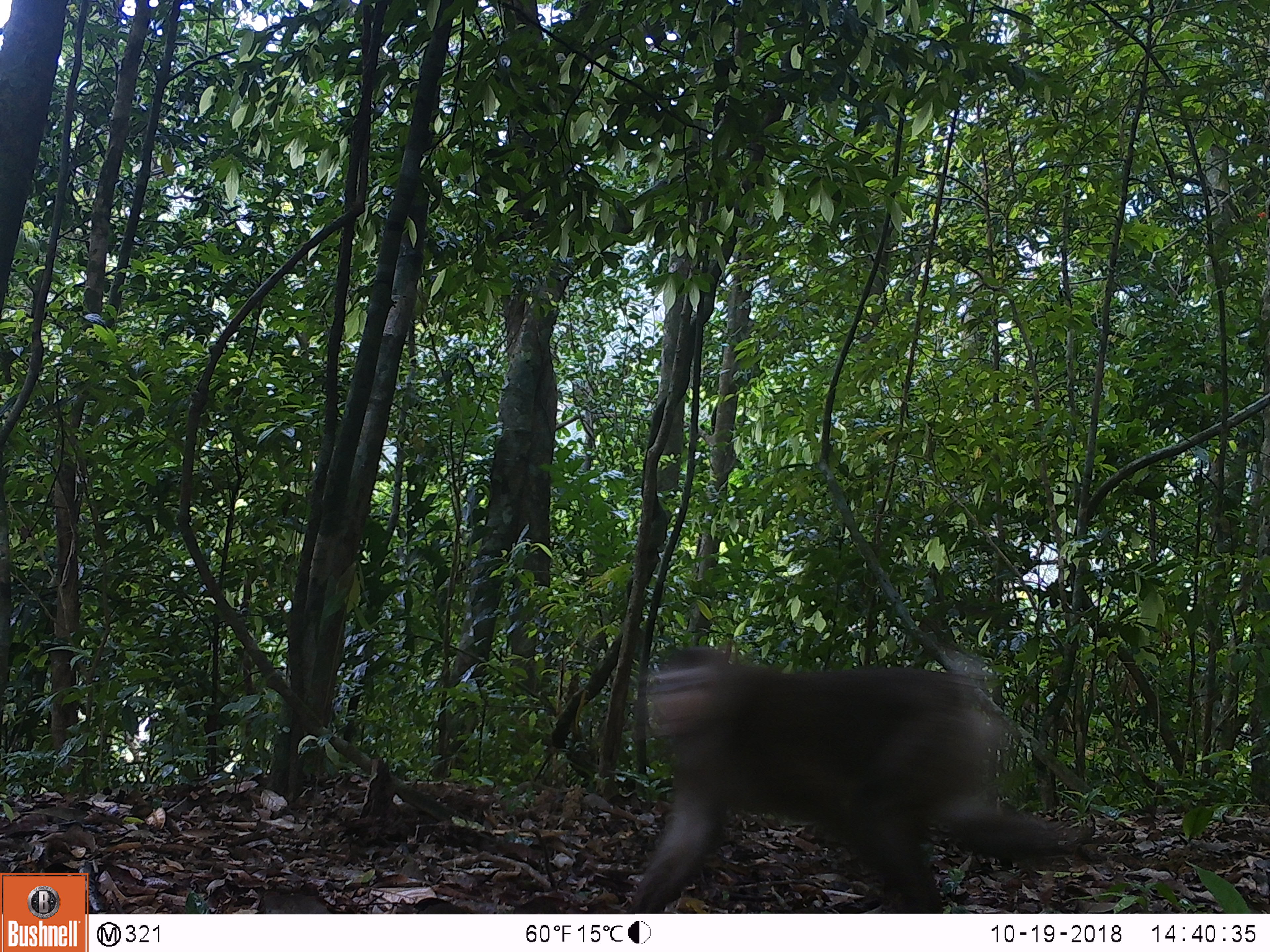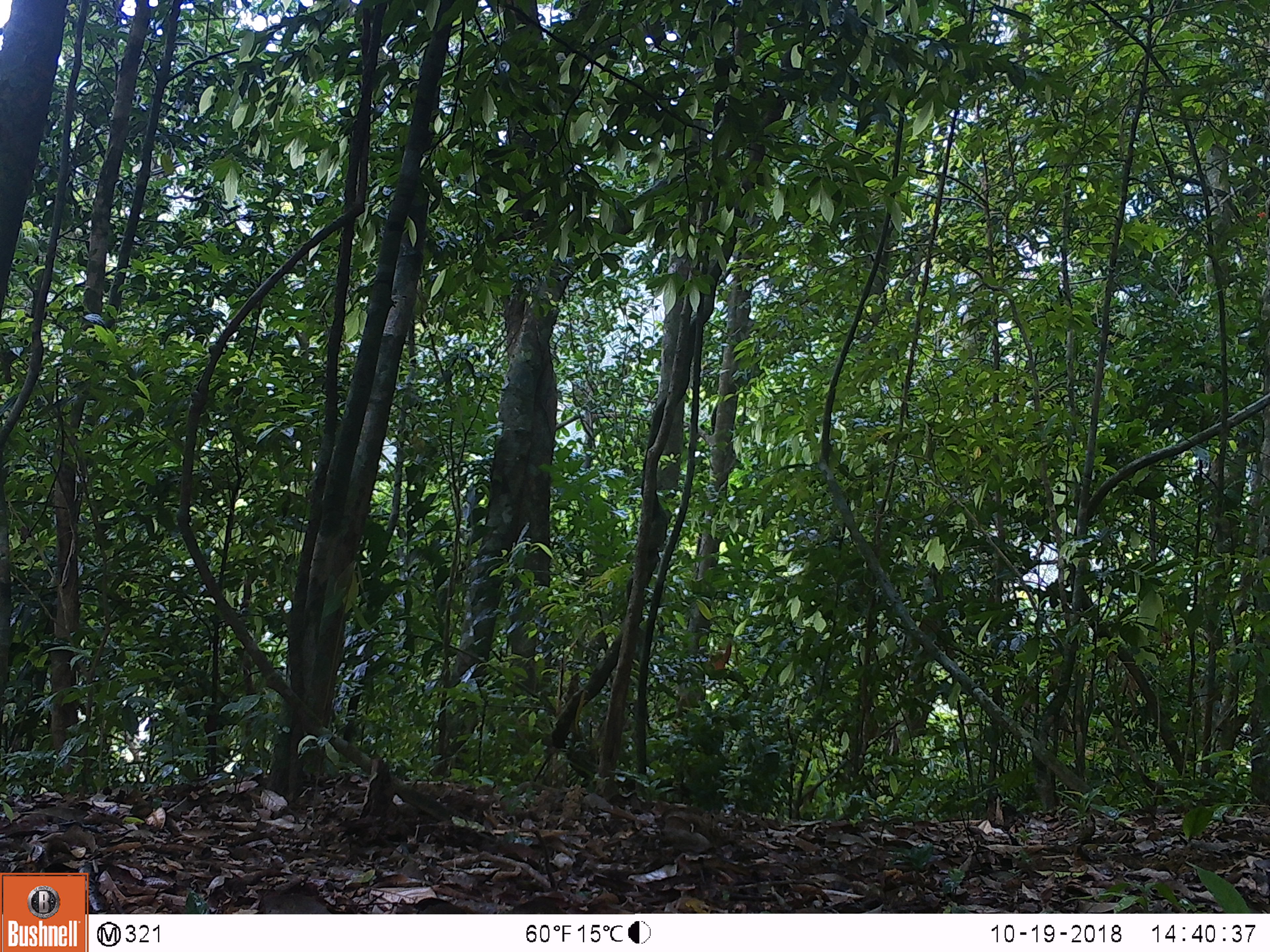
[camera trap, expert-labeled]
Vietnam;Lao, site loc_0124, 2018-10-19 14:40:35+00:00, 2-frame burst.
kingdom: Animalia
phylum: Chordata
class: Mammalia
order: Primates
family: Cercopithecidae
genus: Macaca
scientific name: Macaca nemestrina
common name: pig-tailed macaque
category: pig tailed macaque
Pig tailed macaque (pig-tailed macaque) (Macaca nemestrina). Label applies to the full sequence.